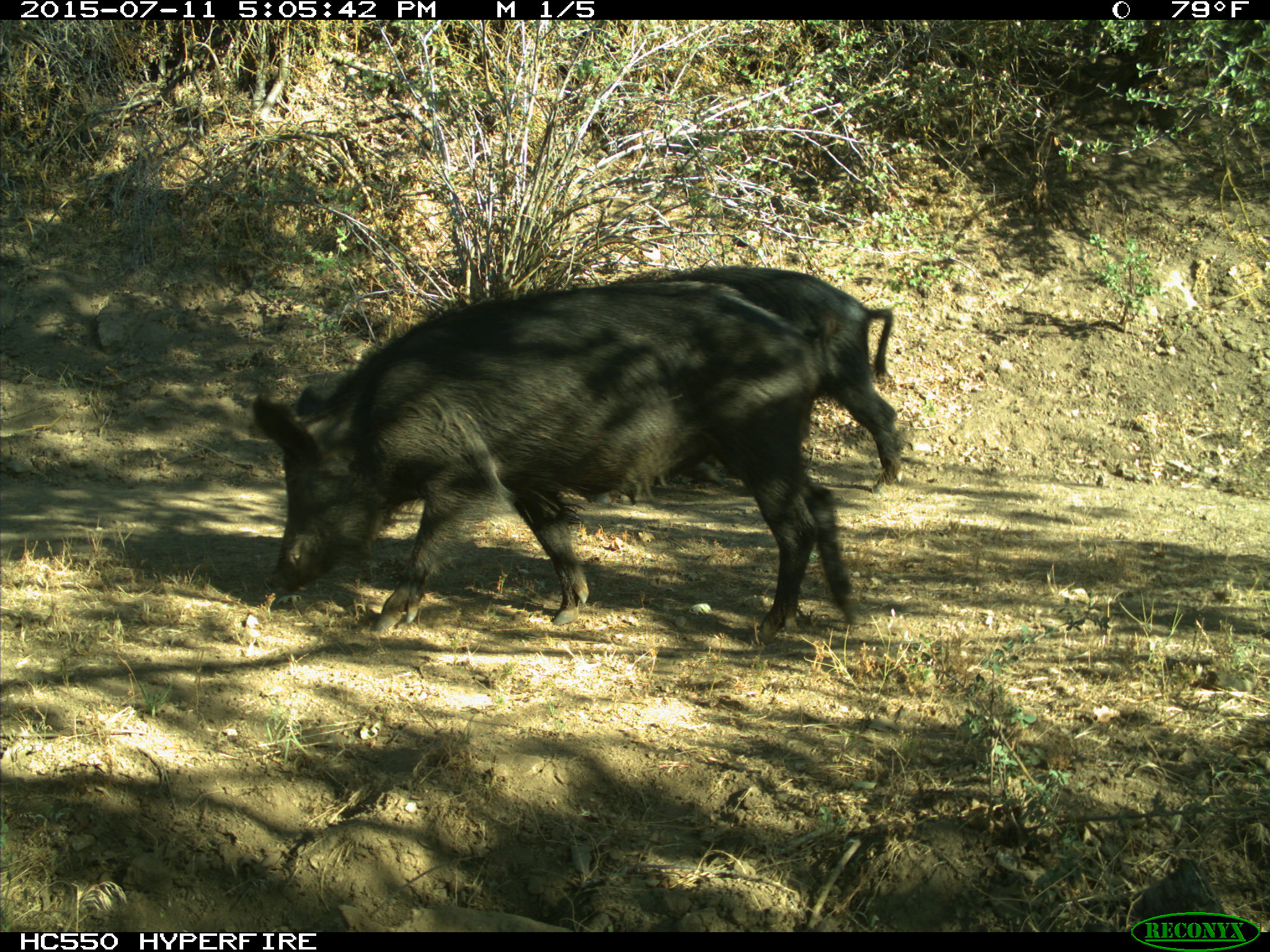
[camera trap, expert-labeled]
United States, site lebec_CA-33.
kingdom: Animalia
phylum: Chordata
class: Mammalia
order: Artiodactyla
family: Suidae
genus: Sus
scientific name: Sus scrofa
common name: wild boar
Sus scrofa (wild boar).